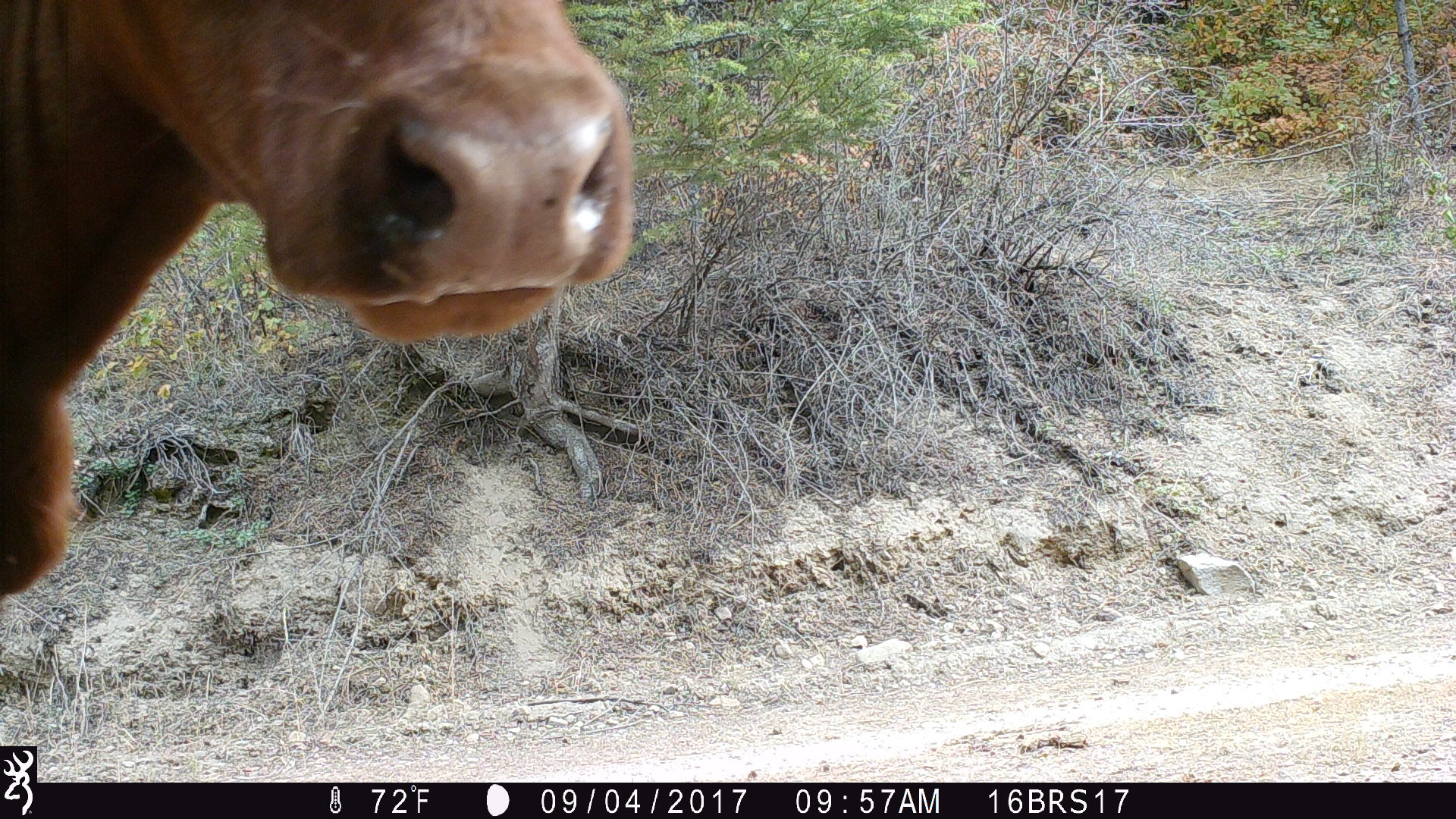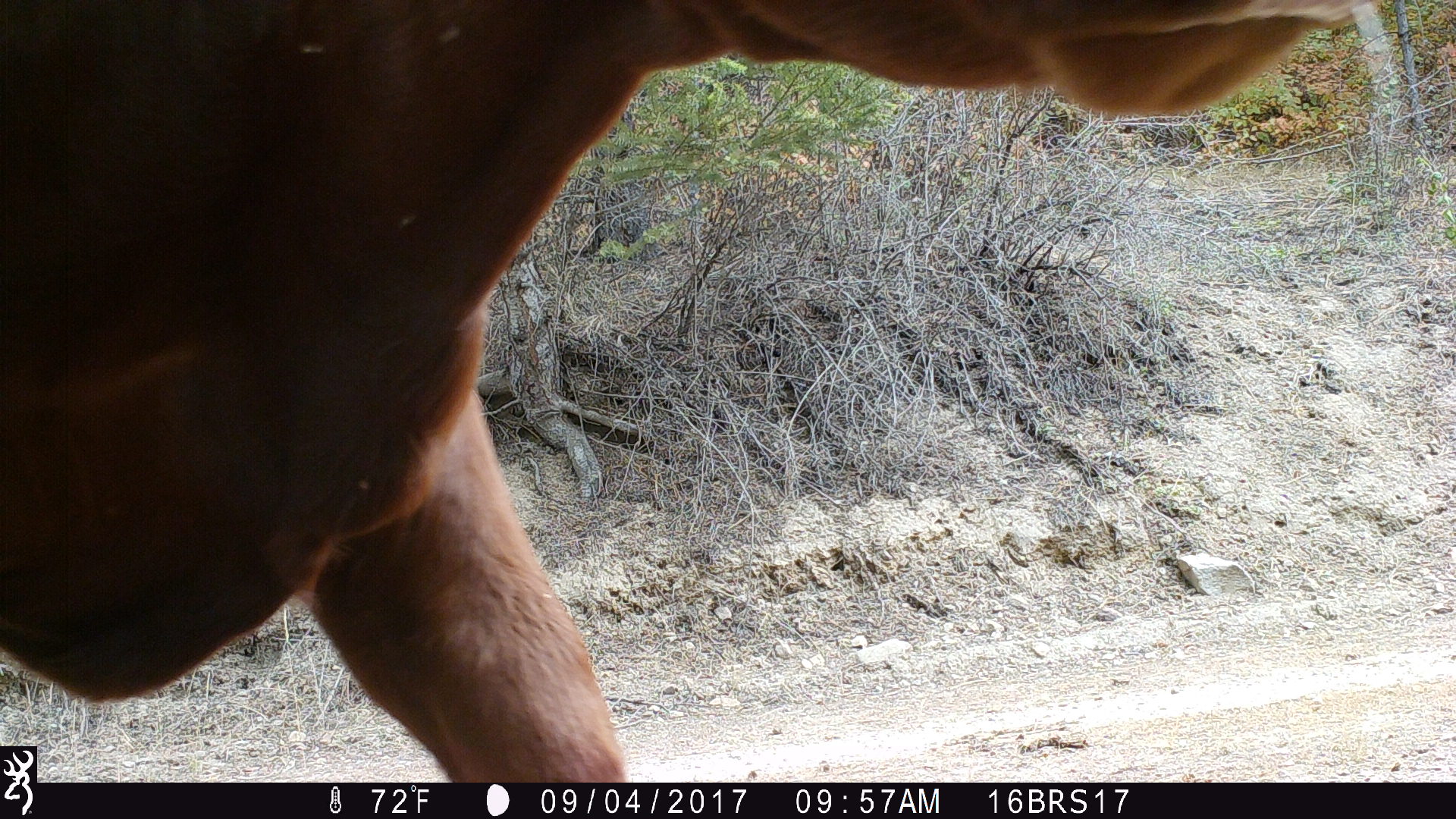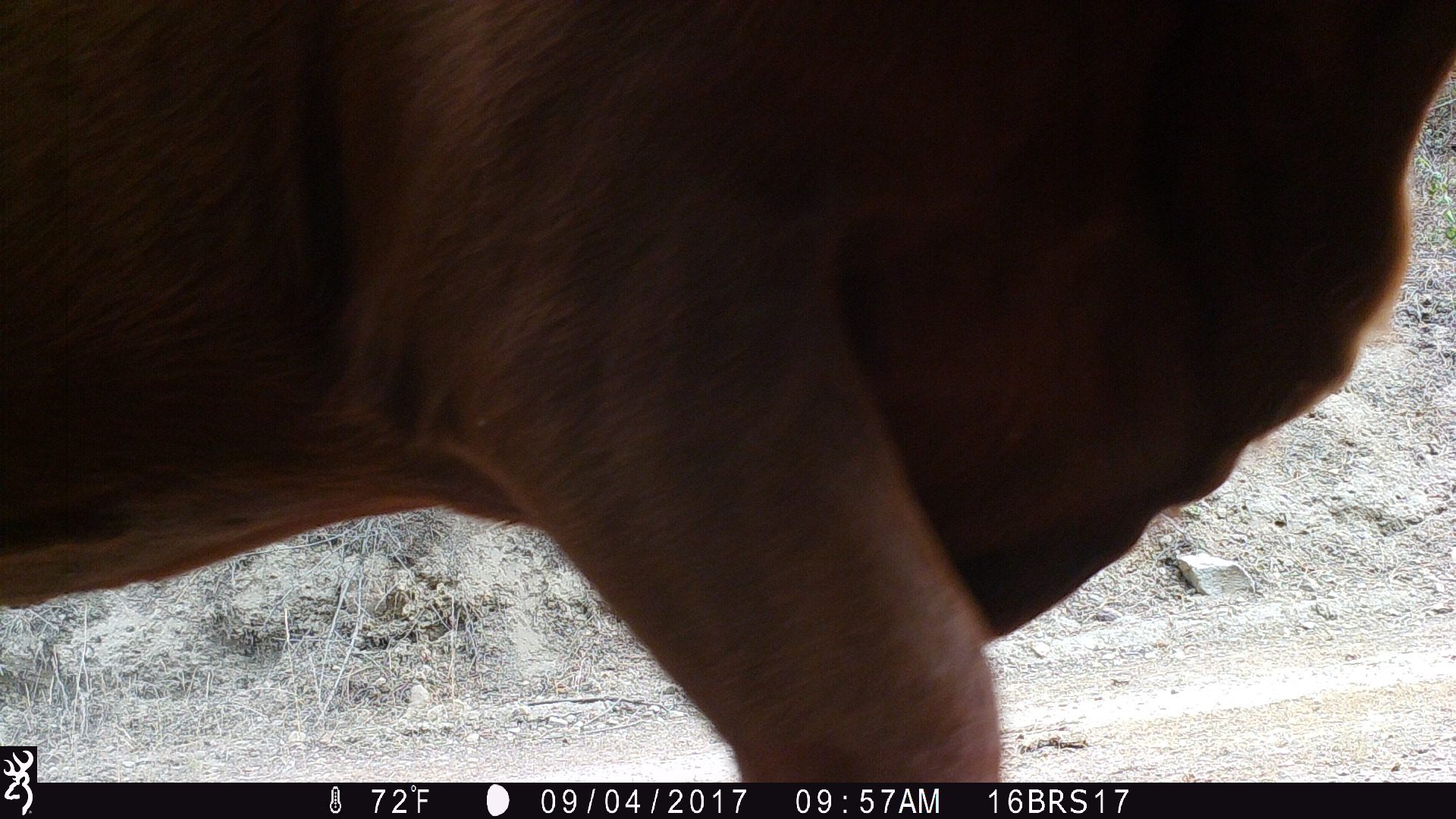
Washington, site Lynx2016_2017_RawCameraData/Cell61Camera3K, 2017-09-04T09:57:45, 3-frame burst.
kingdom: Animalia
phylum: Chordata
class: Mammalia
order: Artiodactyla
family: Bovidae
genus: Bos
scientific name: Bos taurus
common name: domestic cattle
Domestic cattle (Bos taurus). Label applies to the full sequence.